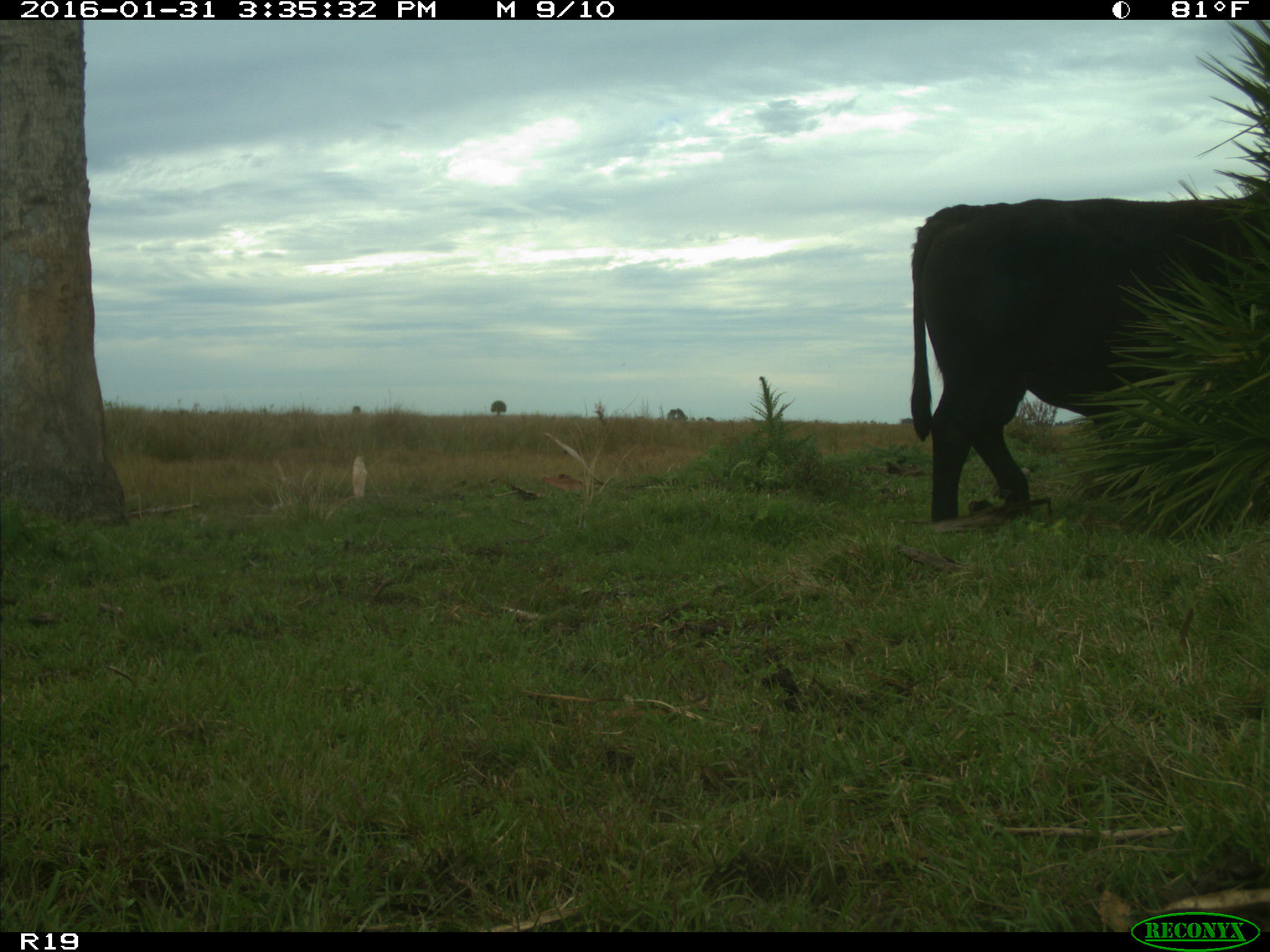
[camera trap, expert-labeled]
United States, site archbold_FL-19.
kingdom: Animalia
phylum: Chordata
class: Mammalia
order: Artiodactyla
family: Bovidae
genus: Bos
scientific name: Bos taurus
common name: domestic cow